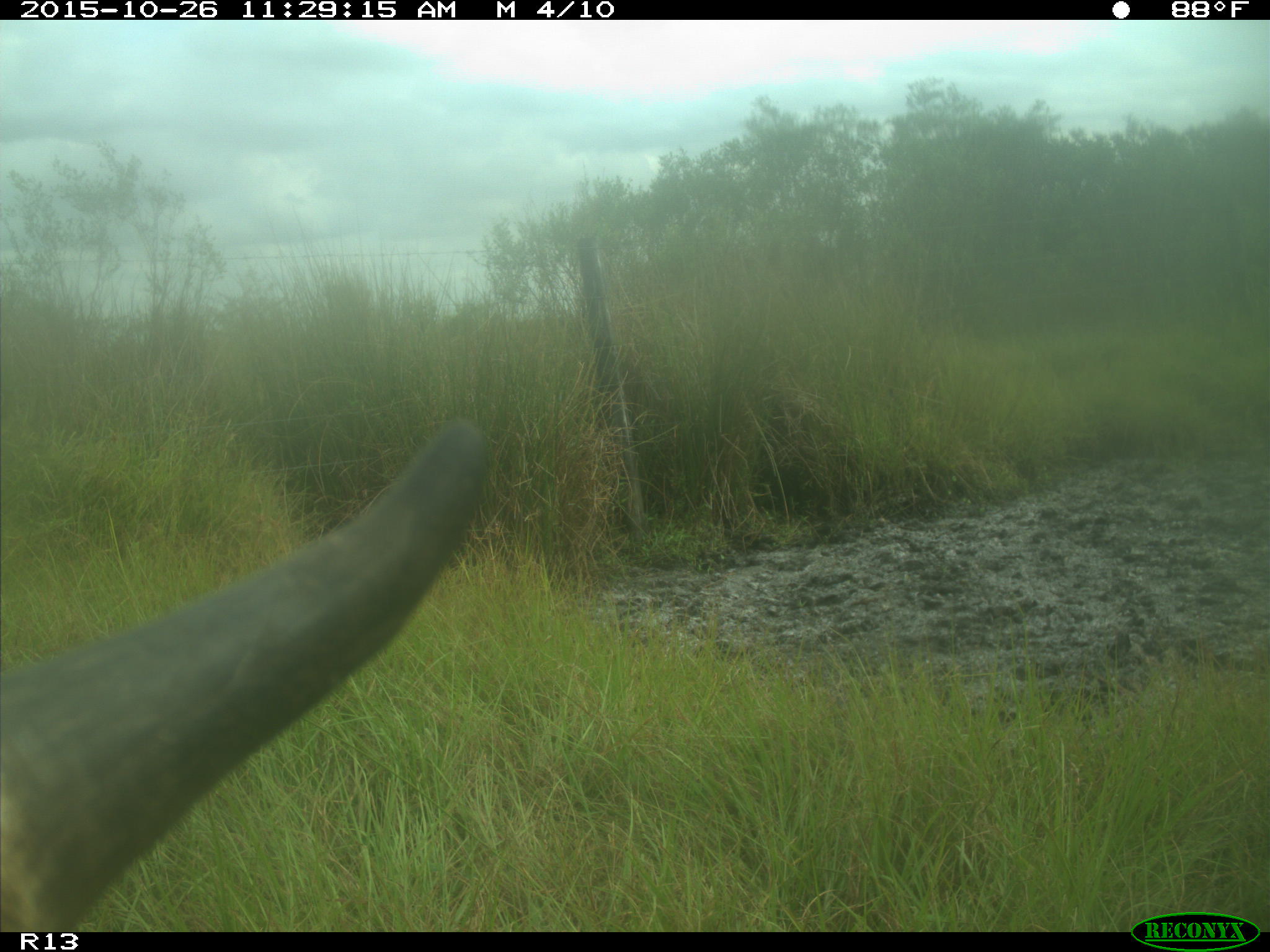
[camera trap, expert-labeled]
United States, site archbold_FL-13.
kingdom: Animalia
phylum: Chordata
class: Mammalia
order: Artiodactyla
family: Bovidae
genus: Bos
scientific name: Bos taurus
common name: domestic cow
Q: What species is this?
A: Bos taurus (domestic cow).